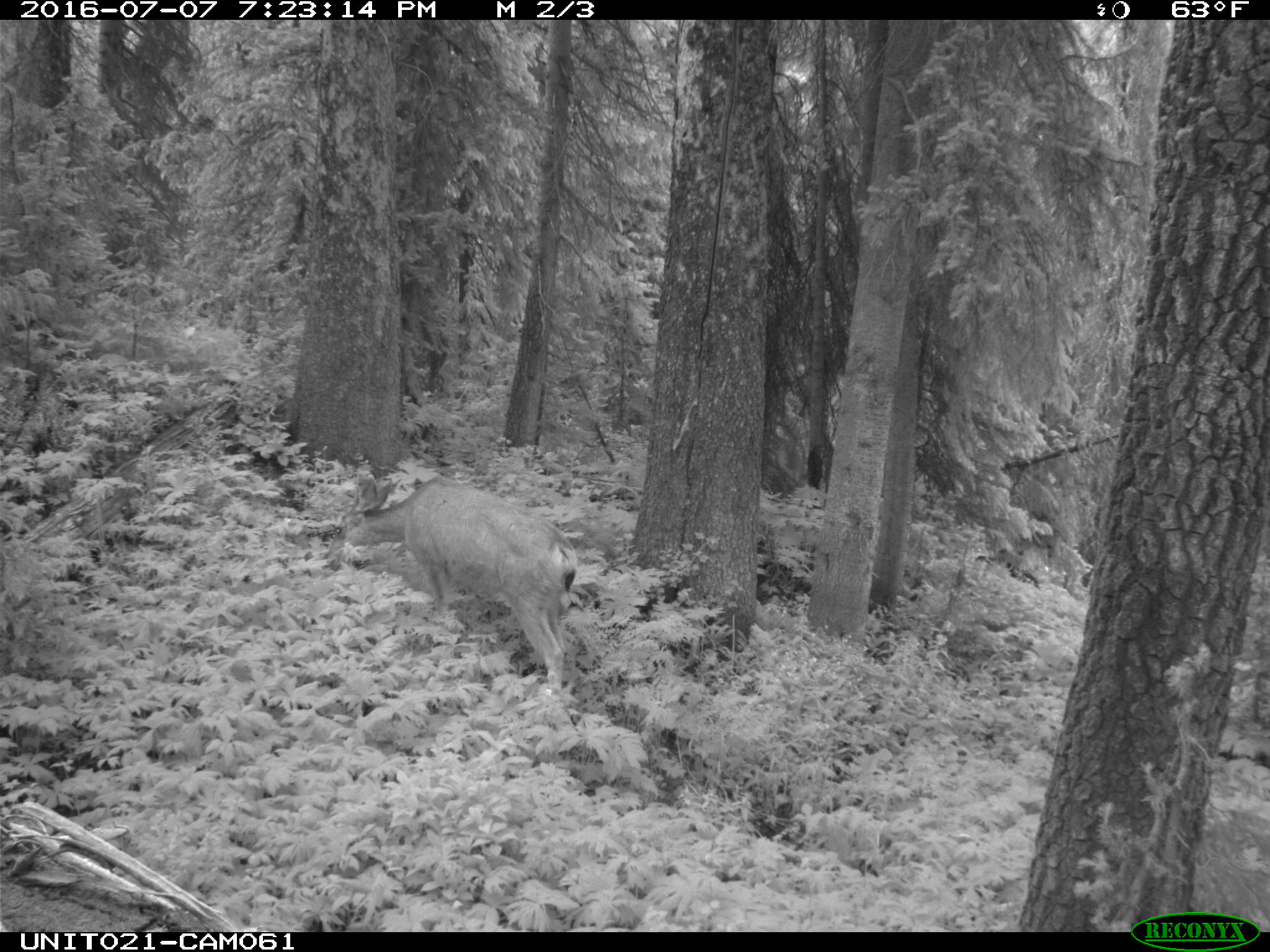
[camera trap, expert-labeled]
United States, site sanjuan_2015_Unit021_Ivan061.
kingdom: Animalia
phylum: Chordata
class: Mammalia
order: Artiodactyla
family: Cervidae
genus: Odocoileus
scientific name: Odocoileus hemionus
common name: mule deer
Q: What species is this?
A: Odocoileus hemionus (mule deer).